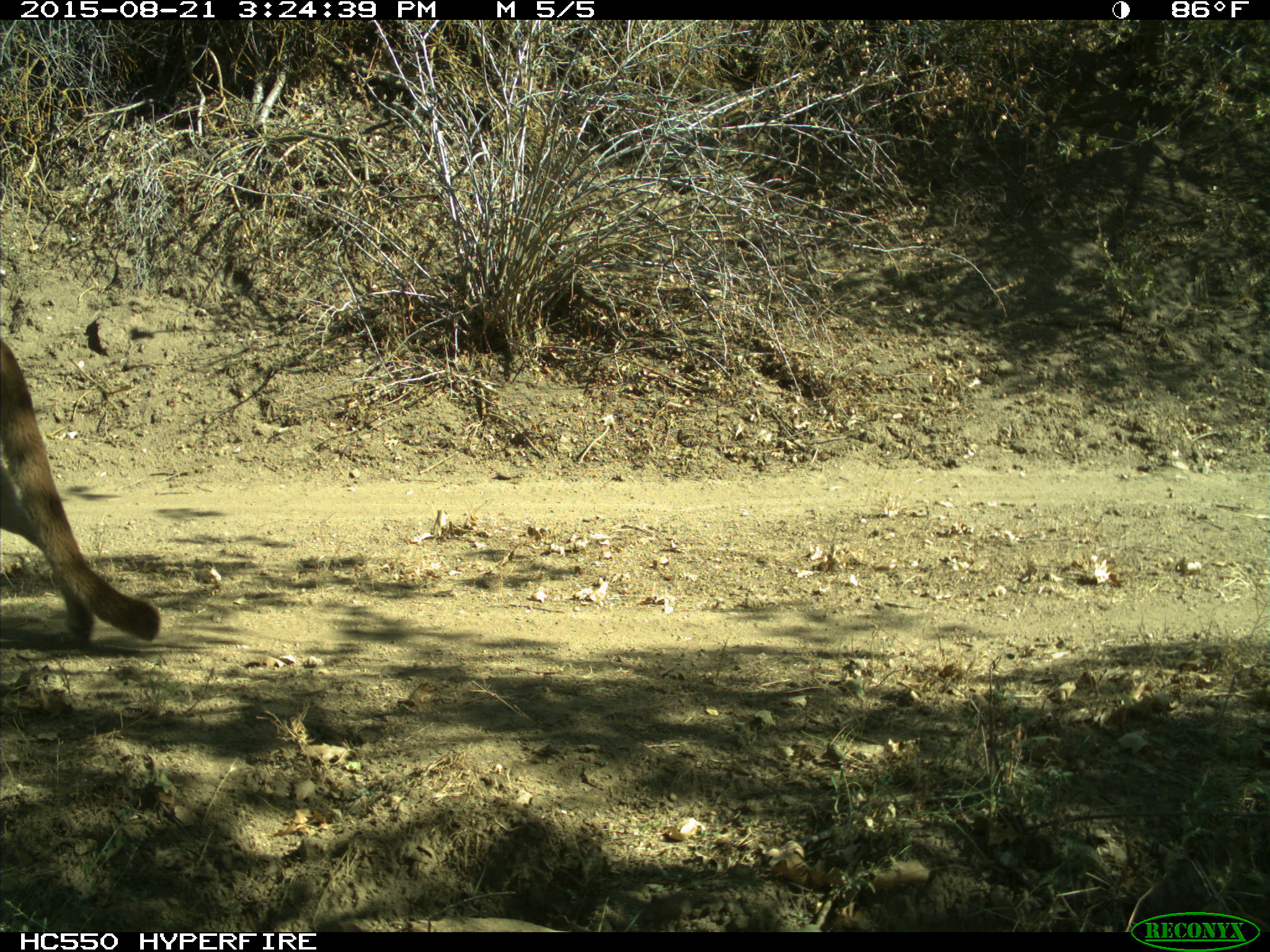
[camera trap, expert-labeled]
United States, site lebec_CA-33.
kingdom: Animalia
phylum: Chordata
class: Mammalia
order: Carnivora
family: Felidae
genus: Puma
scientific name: Puma concolor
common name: mountain lion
Puma concolor (mountain lion).